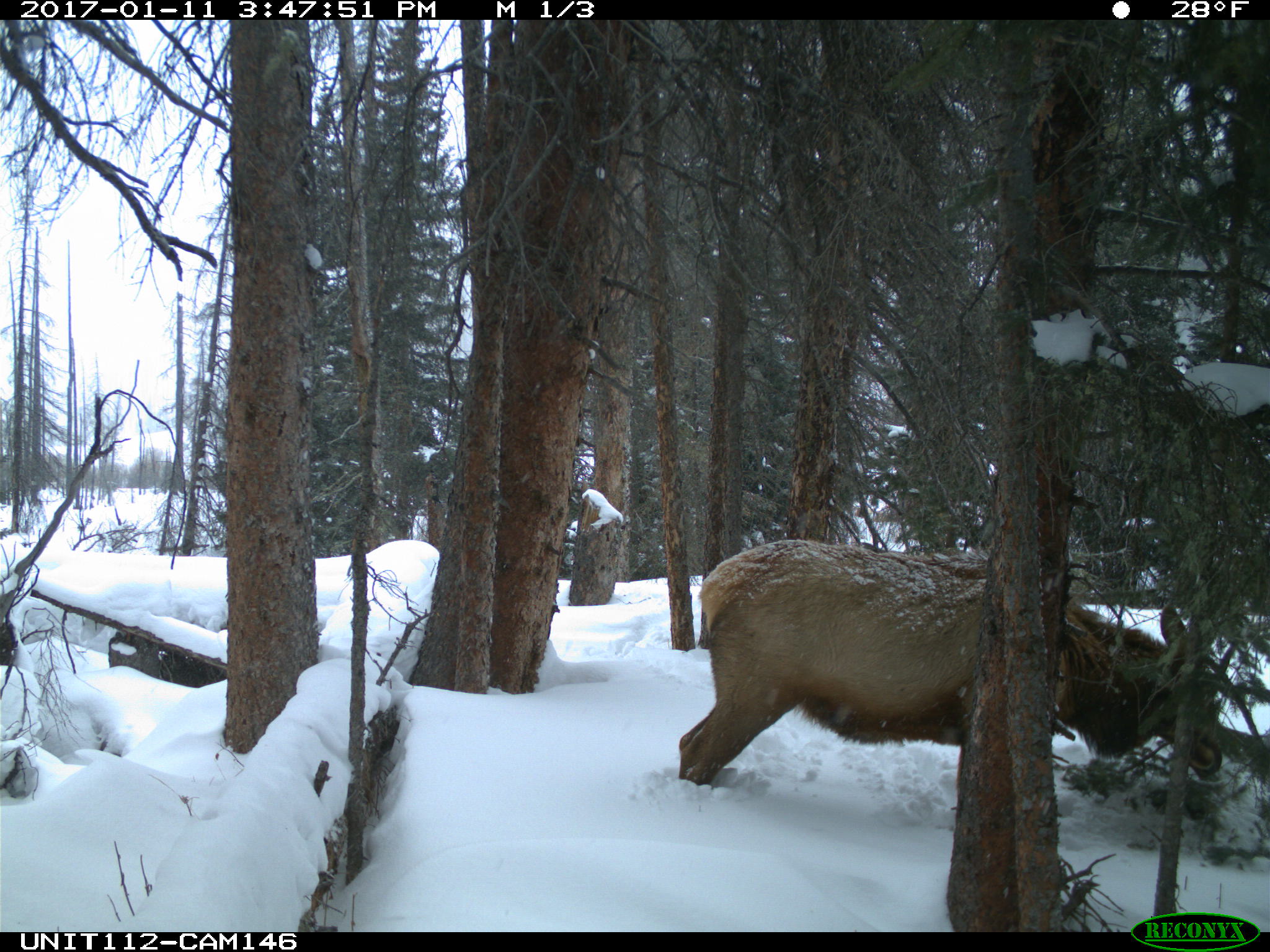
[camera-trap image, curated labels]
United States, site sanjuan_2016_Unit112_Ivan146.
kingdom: Animalia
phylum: Chordata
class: Mammalia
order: Artiodactyla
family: Cervidae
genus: Cervus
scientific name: Cervus elaphus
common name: red deer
Cervus elaphus (red deer).